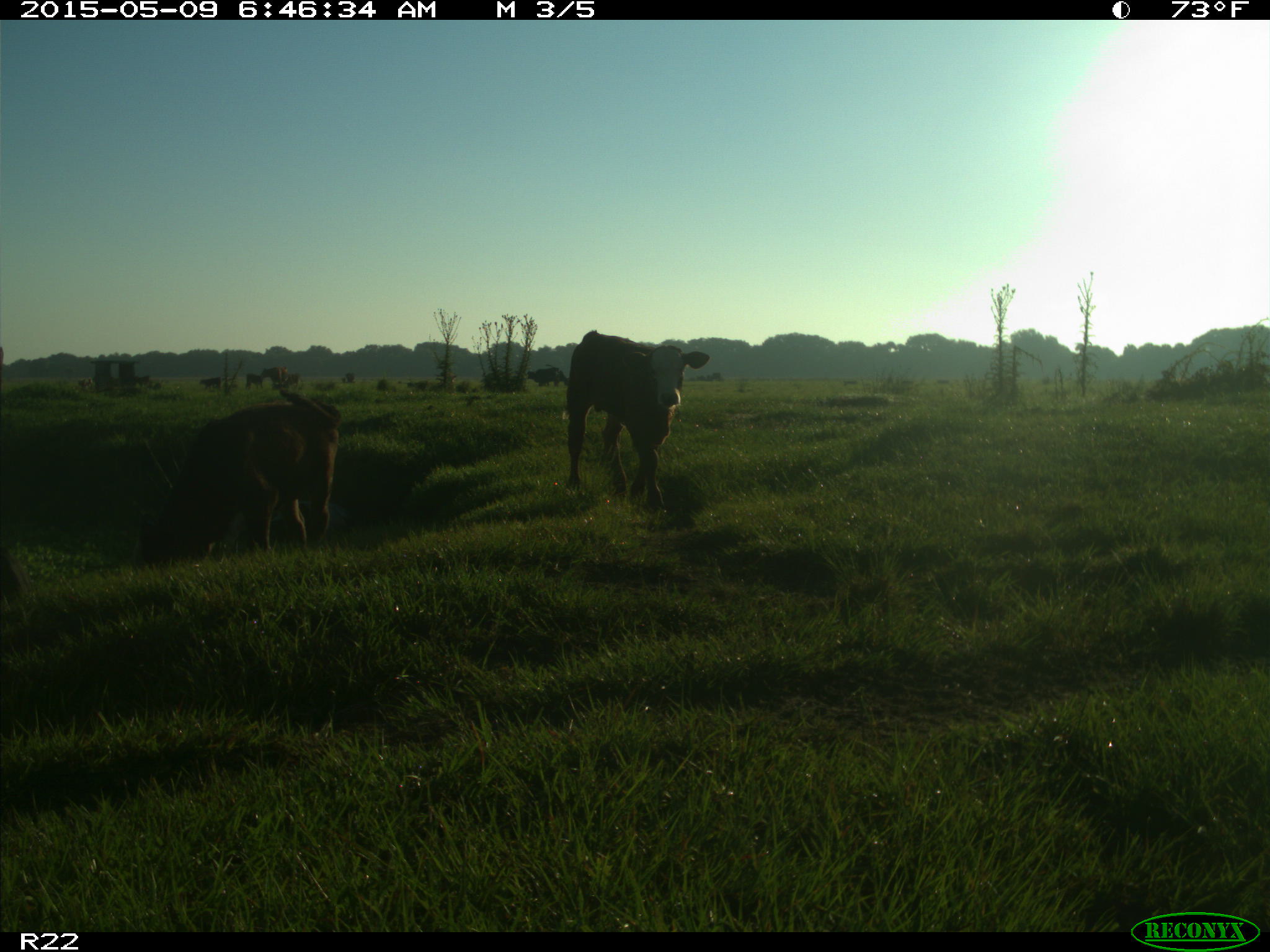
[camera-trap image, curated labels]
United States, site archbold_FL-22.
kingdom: Animalia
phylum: Chordata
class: Mammalia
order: Artiodactyla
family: Bovidae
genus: Bos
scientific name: Bos taurus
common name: domestic cow